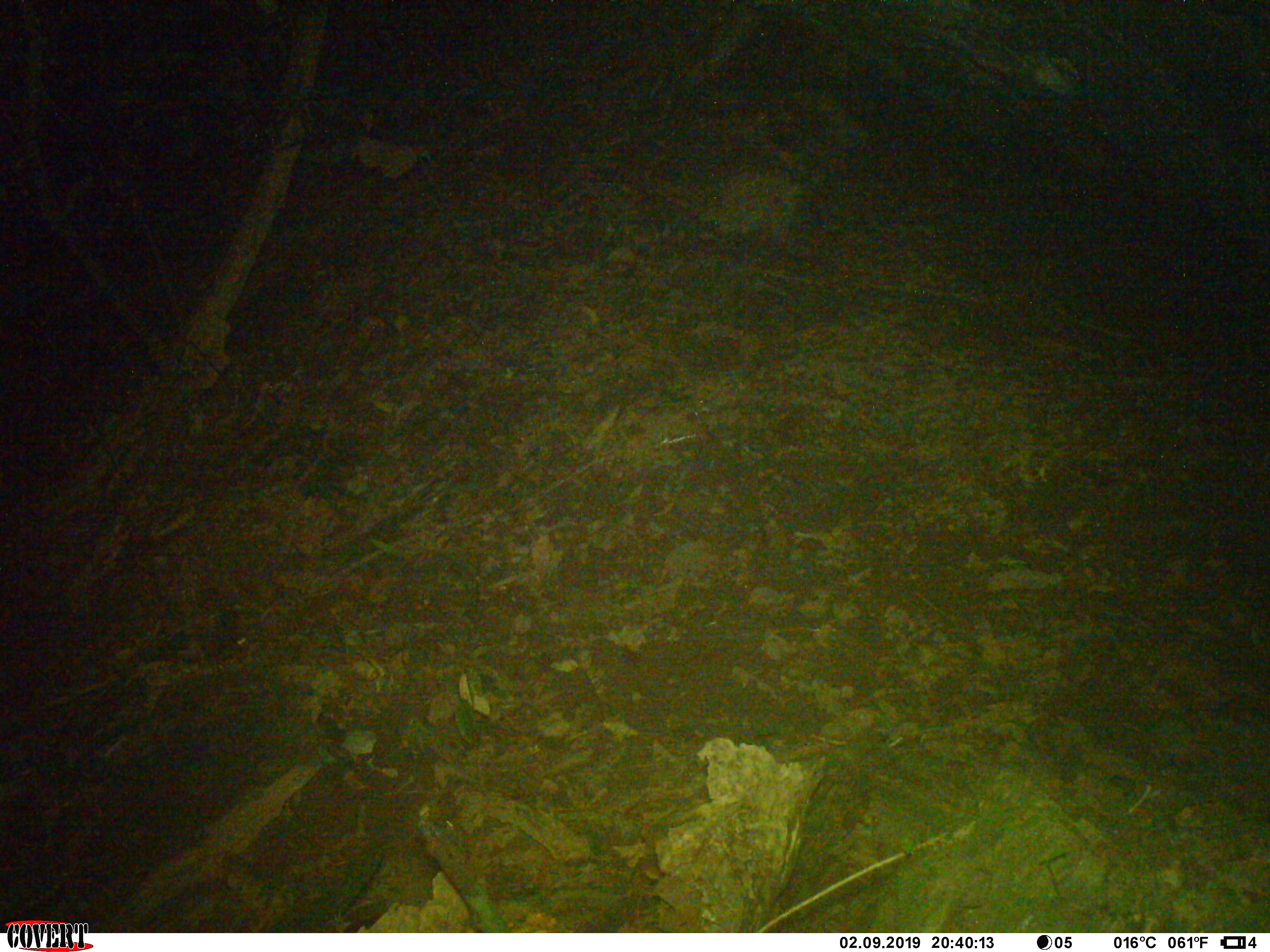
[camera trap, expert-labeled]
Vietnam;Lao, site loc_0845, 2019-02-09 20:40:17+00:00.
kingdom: Animalia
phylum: Chordata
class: Mammalia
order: Rodentia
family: Muridae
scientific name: Muridae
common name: old-world mice and rats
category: unidentified murid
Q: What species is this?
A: Unidentified murid (old-world mice and rats) (Muridae).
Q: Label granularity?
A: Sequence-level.